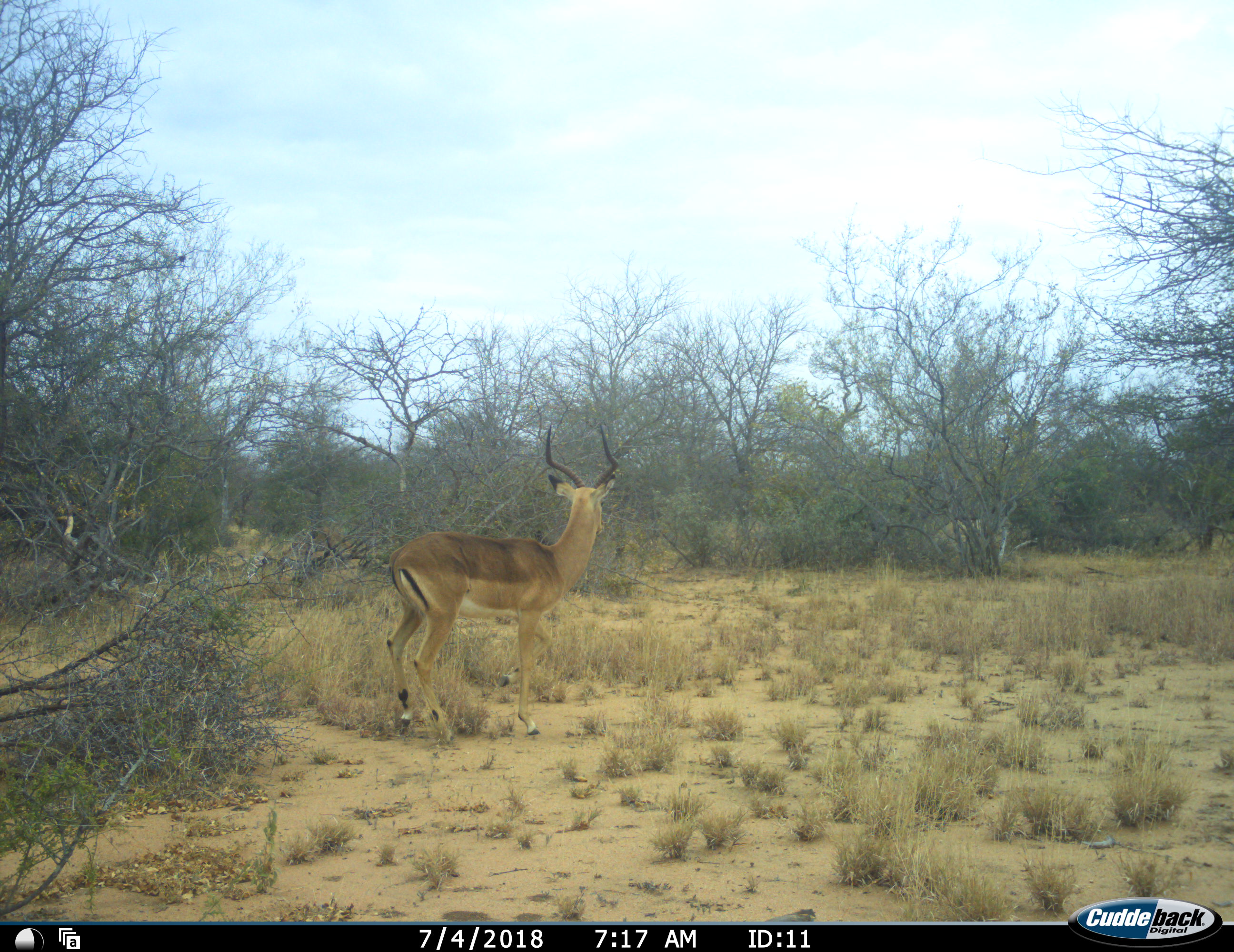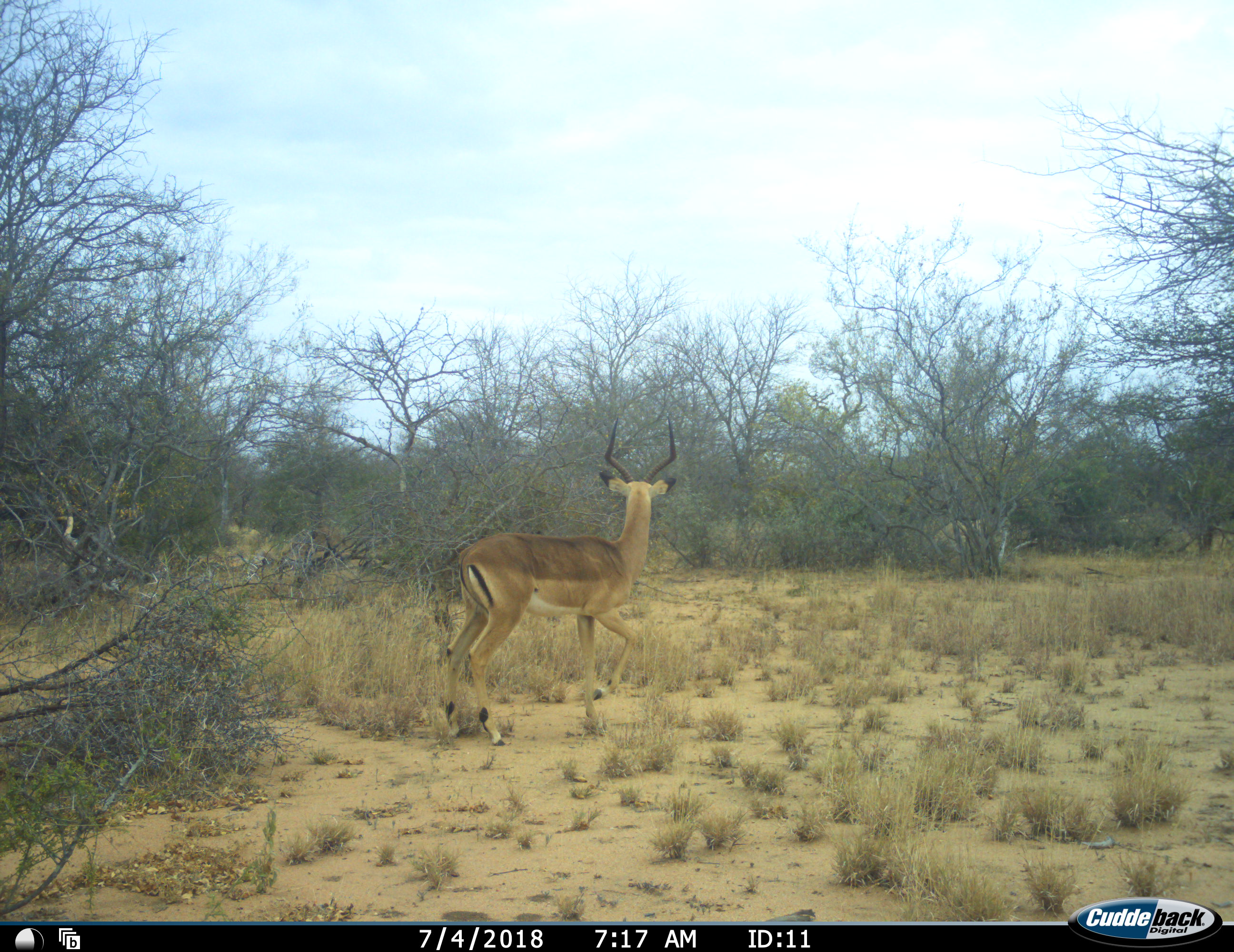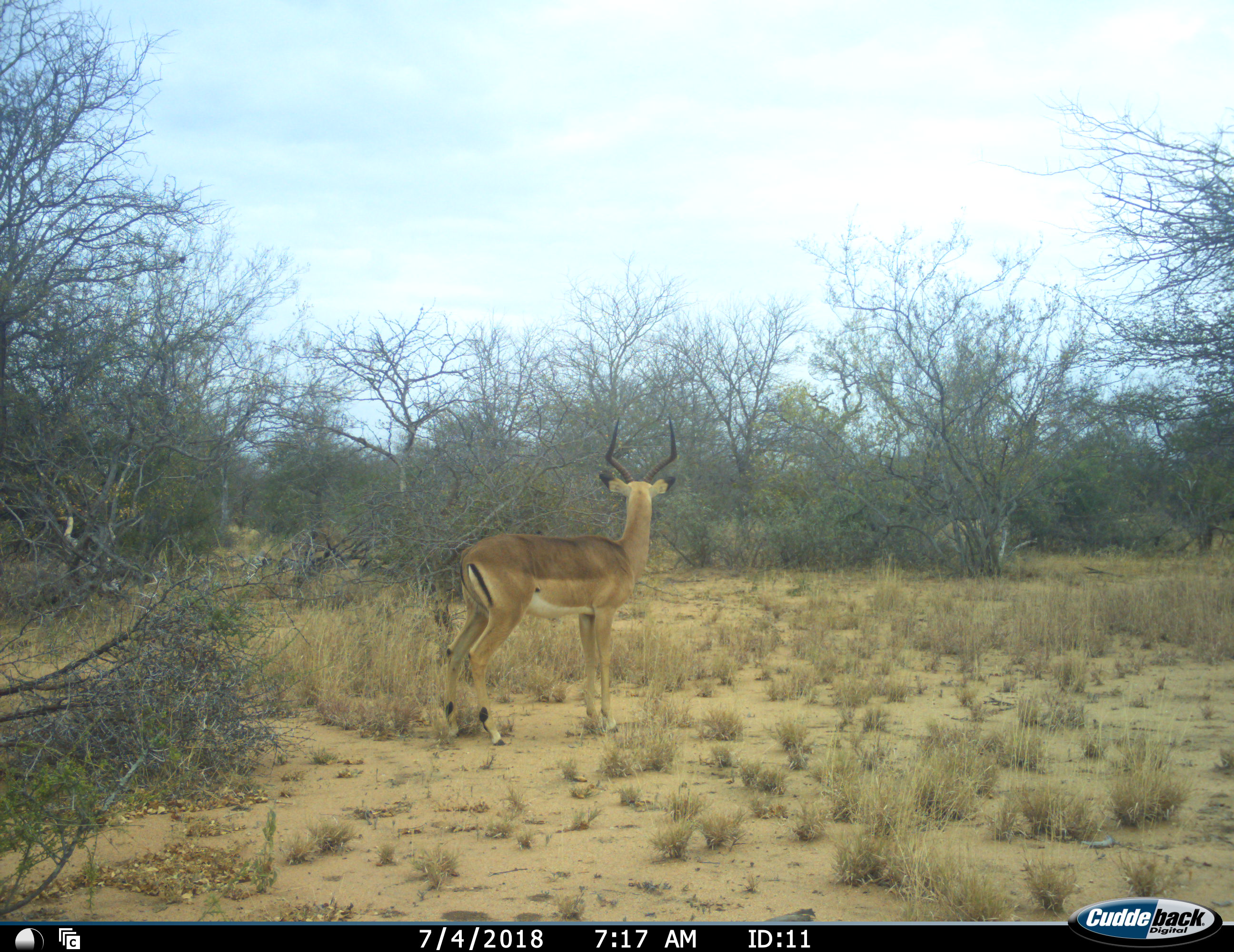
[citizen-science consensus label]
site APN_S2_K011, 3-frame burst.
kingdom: Animalia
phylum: Chordata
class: Mammalia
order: Artiodactyla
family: Bovidae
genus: Aepyceros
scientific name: Aepyceros melampus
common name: impala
Impala (Aepyceros melampus), count 1. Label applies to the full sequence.